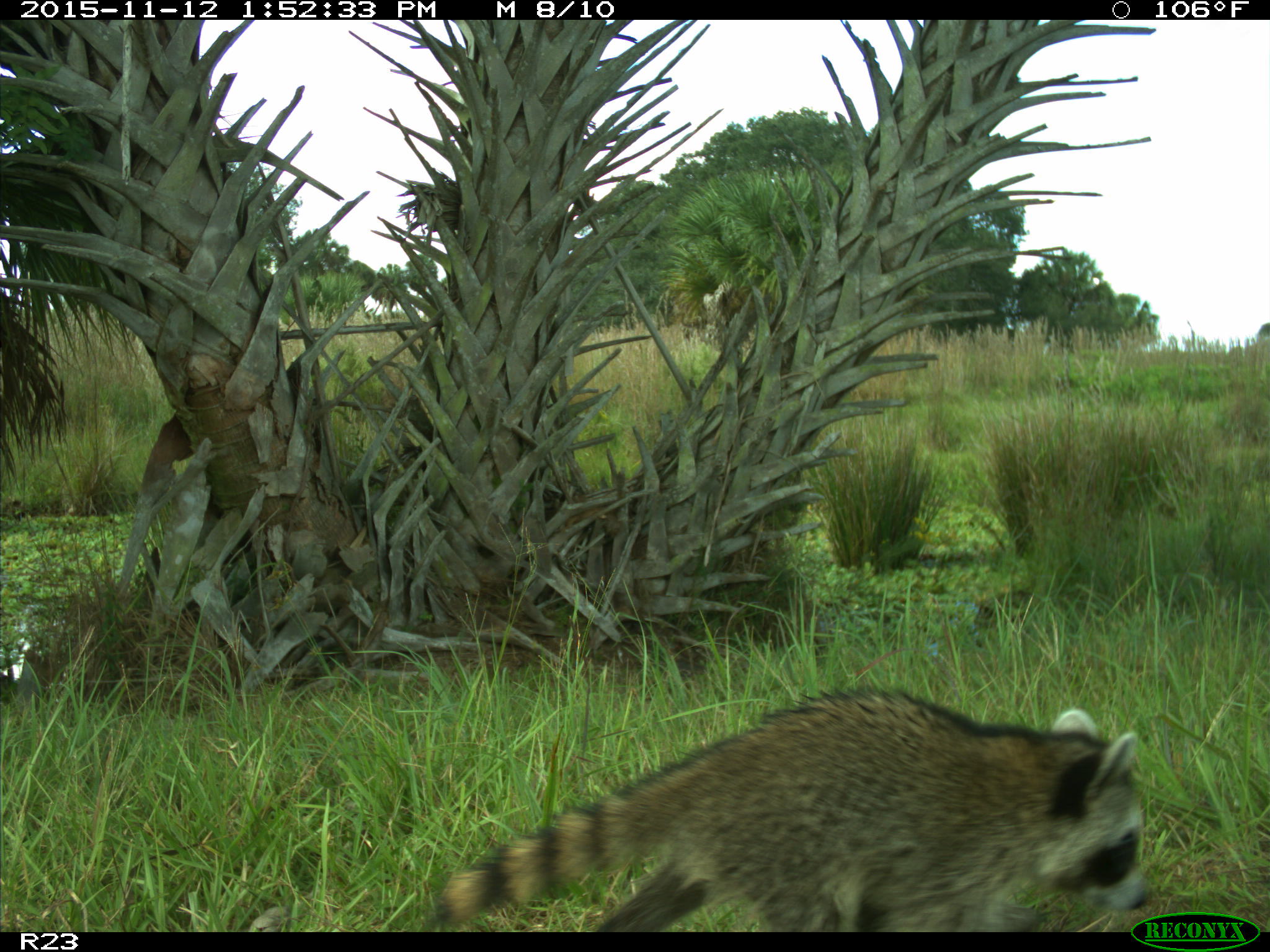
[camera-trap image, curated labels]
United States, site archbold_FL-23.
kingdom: Animalia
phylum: Chordata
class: Mammalia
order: Carnivora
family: Procyonidae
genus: Procyon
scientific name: Procyon lotor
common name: common raccoon